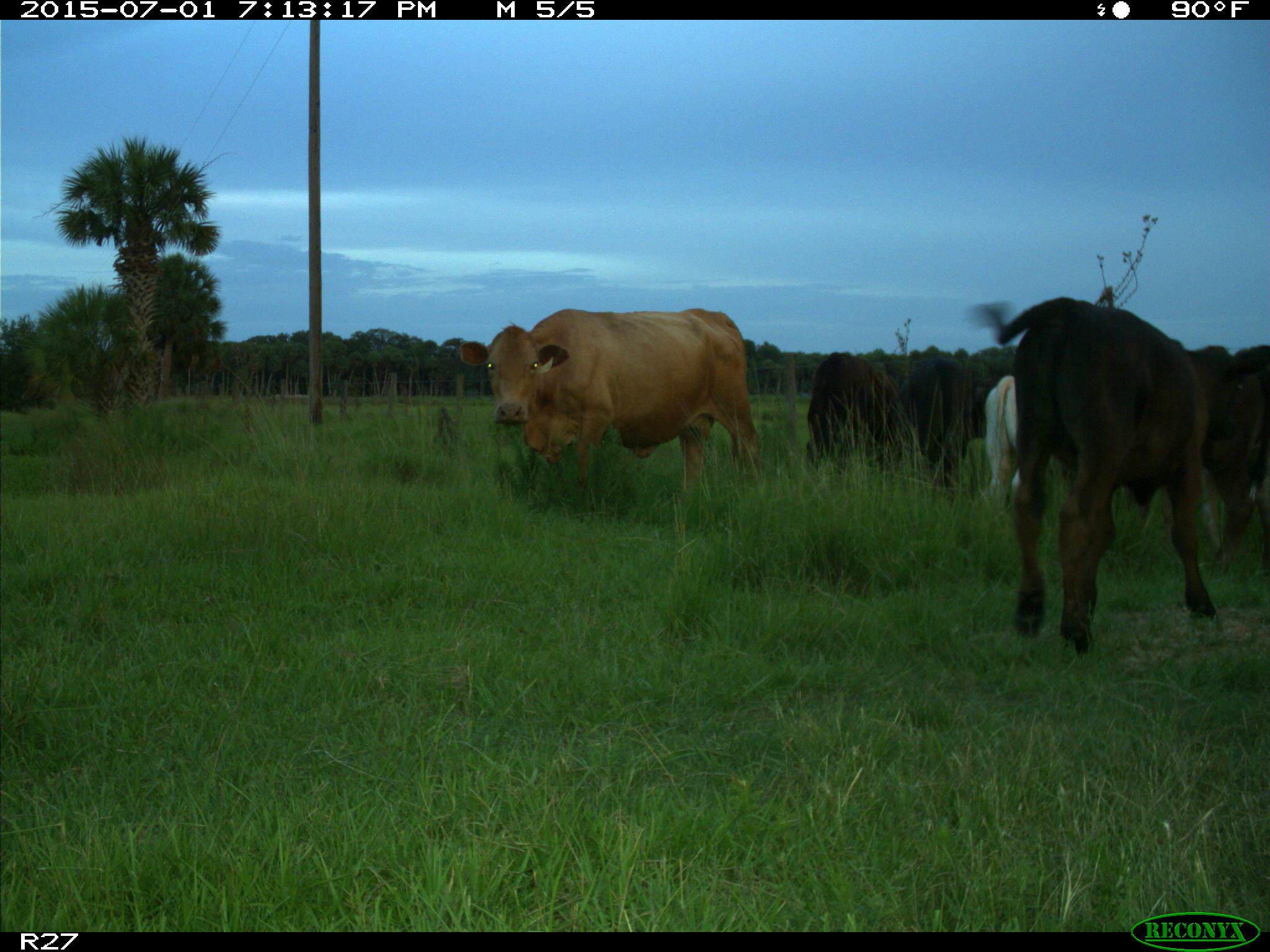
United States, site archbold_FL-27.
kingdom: Animalia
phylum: Chordata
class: Mammalia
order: Artiodactyla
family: Bovidae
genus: Bos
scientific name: Bos taurus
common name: domestic cow